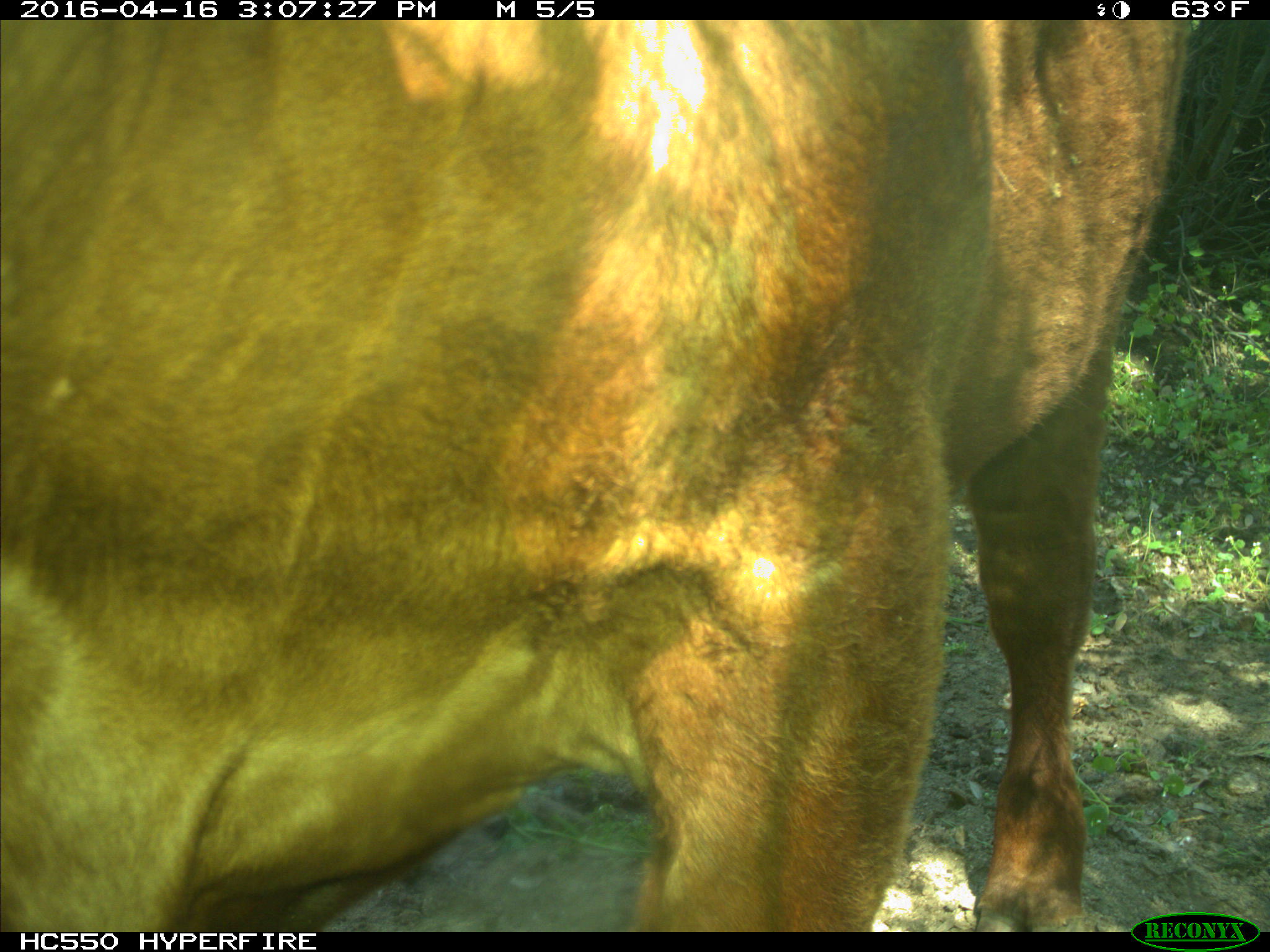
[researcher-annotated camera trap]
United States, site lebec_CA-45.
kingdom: Animalia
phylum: Chordata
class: Mammalia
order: Artiodactyla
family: Bovidae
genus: Bos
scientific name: Bos taurus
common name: domestic cow